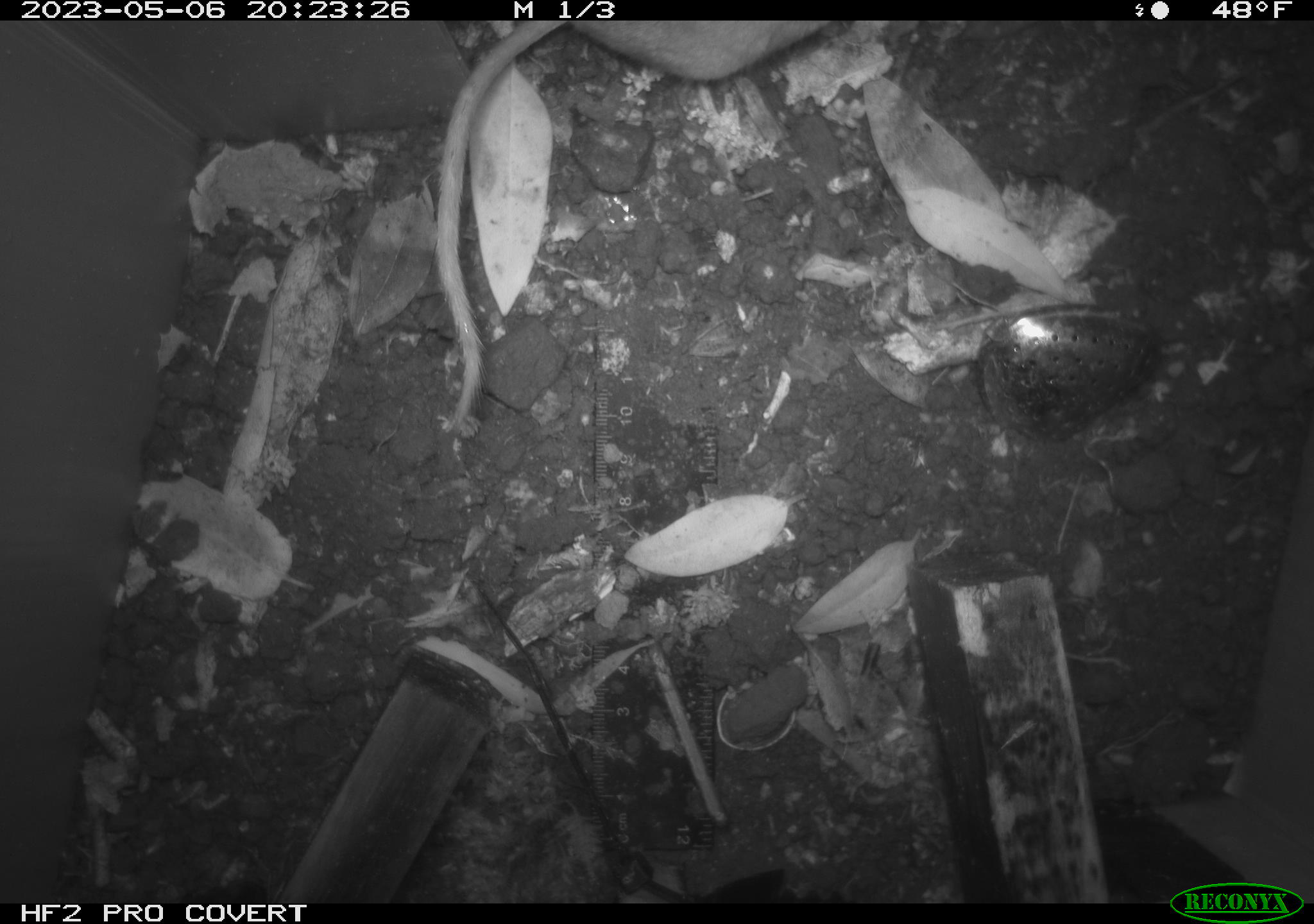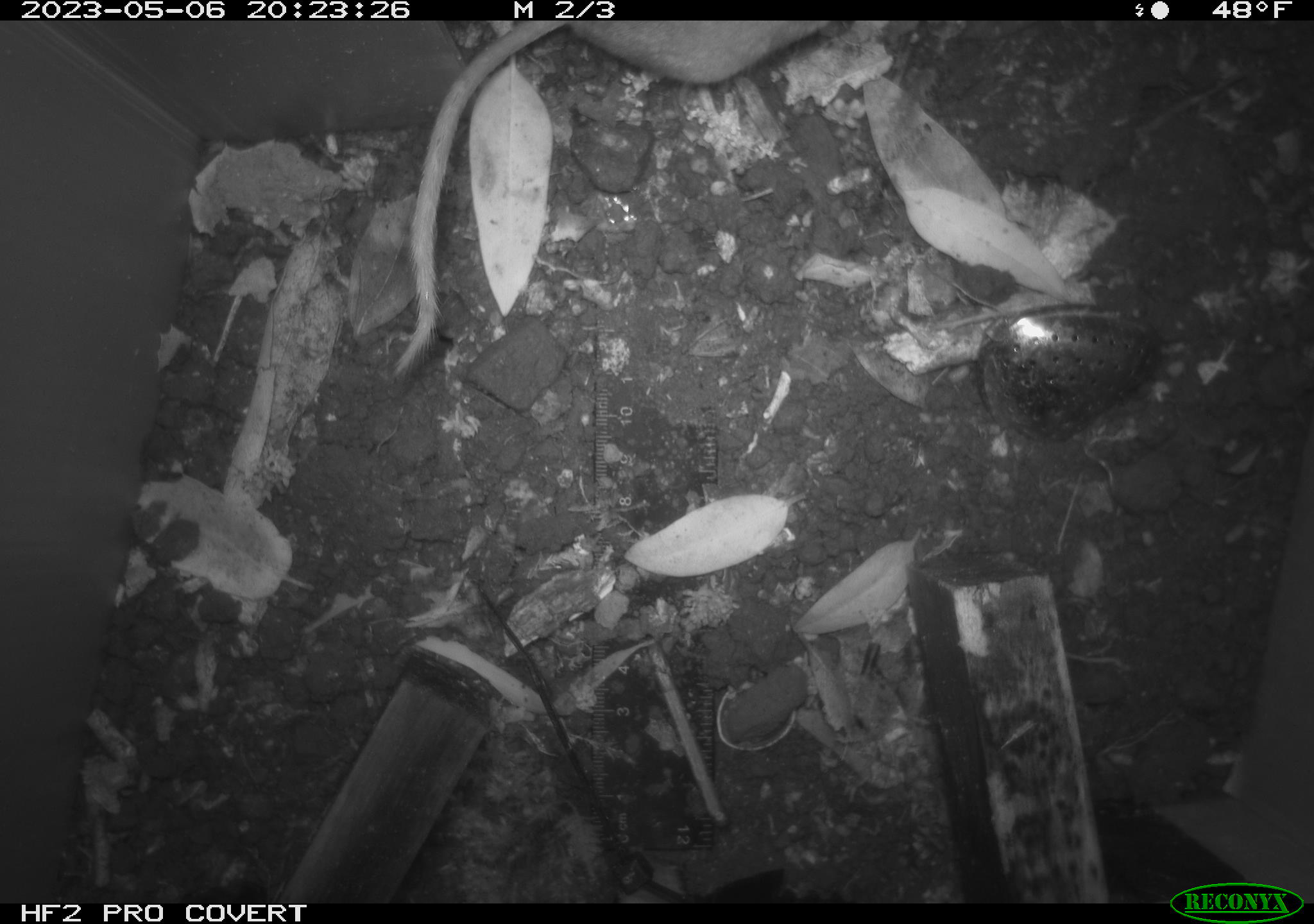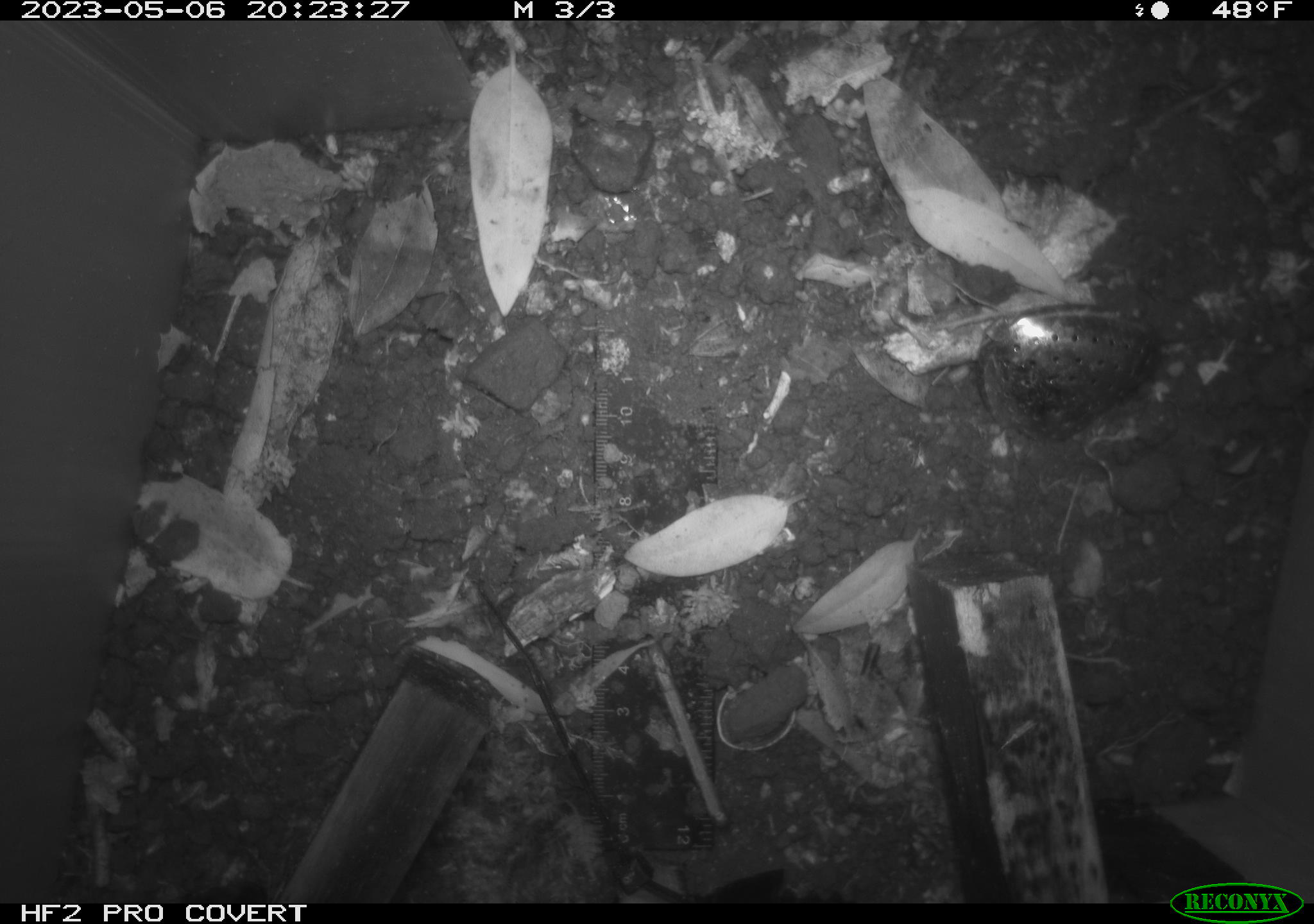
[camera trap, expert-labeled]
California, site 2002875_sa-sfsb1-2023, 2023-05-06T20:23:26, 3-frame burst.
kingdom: Animalia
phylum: Chordata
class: Mammalia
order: Rodentia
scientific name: Rodentia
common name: mouse species